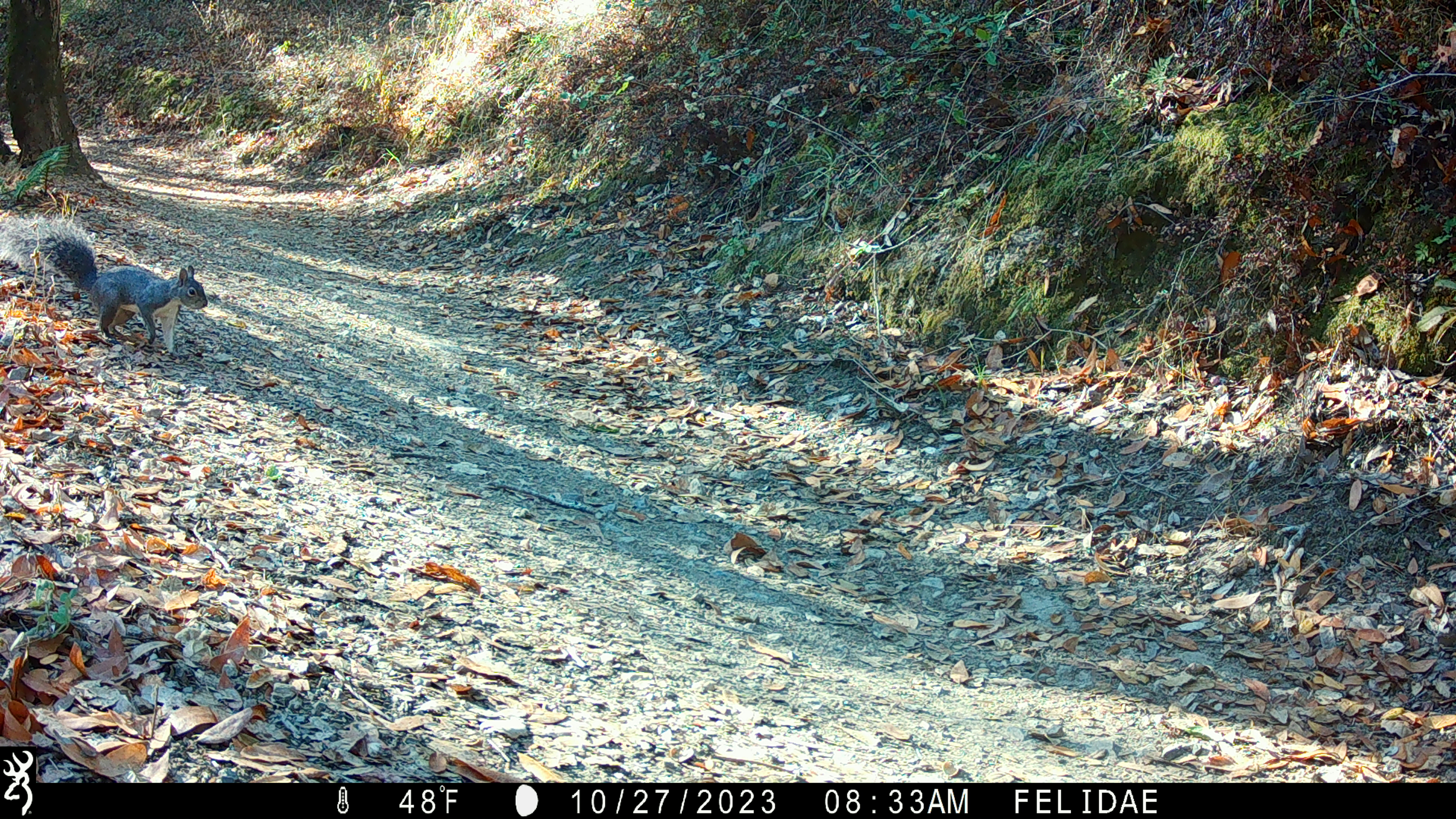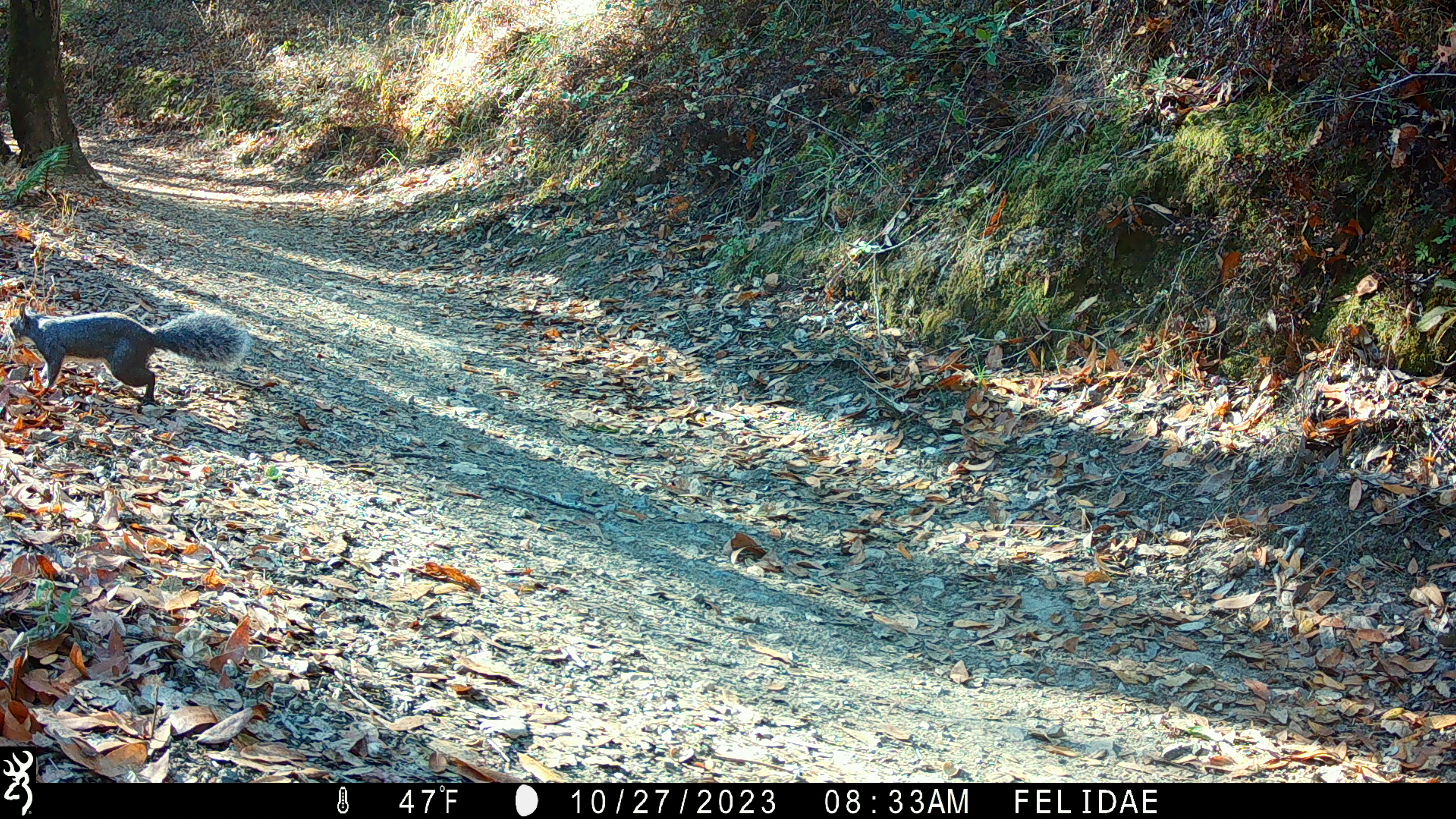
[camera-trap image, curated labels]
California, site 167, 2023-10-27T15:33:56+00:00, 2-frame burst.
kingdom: Animalia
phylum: Chordata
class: Mammalia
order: Rodentia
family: Sciuridae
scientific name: Sciuridae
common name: squirrel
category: unknown squirrel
Unknown squirrel (squirrel) (Sciuridae).